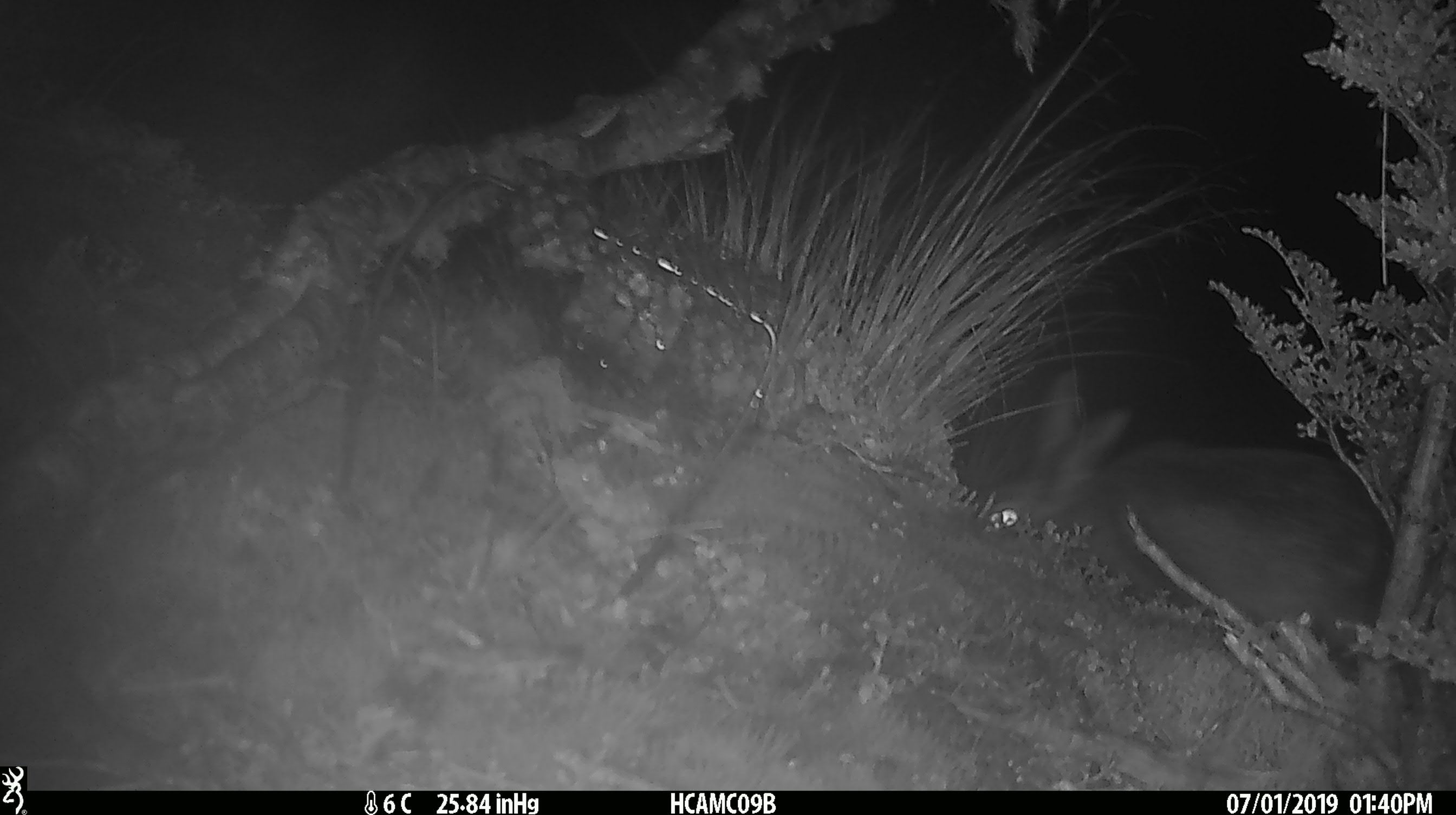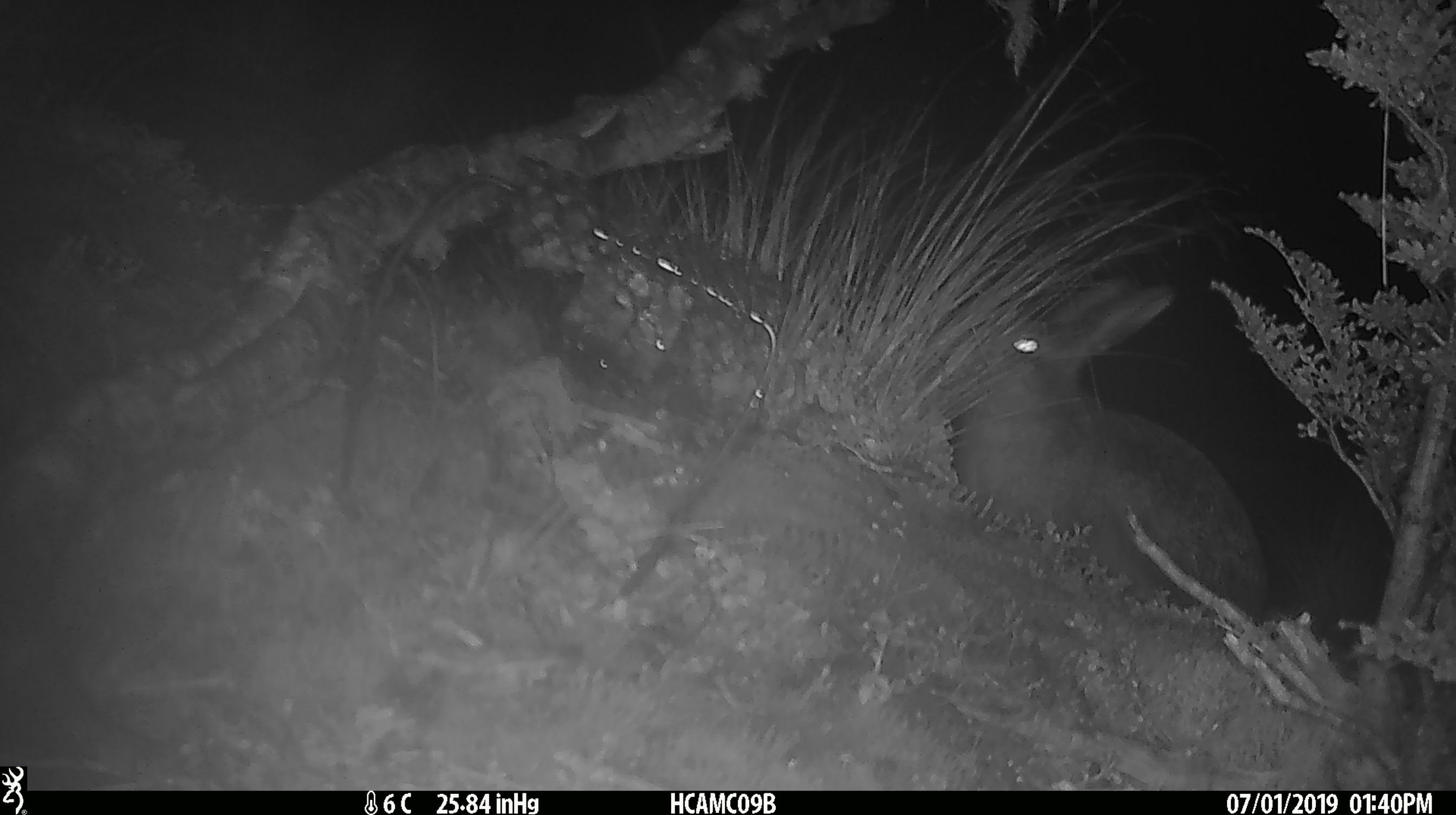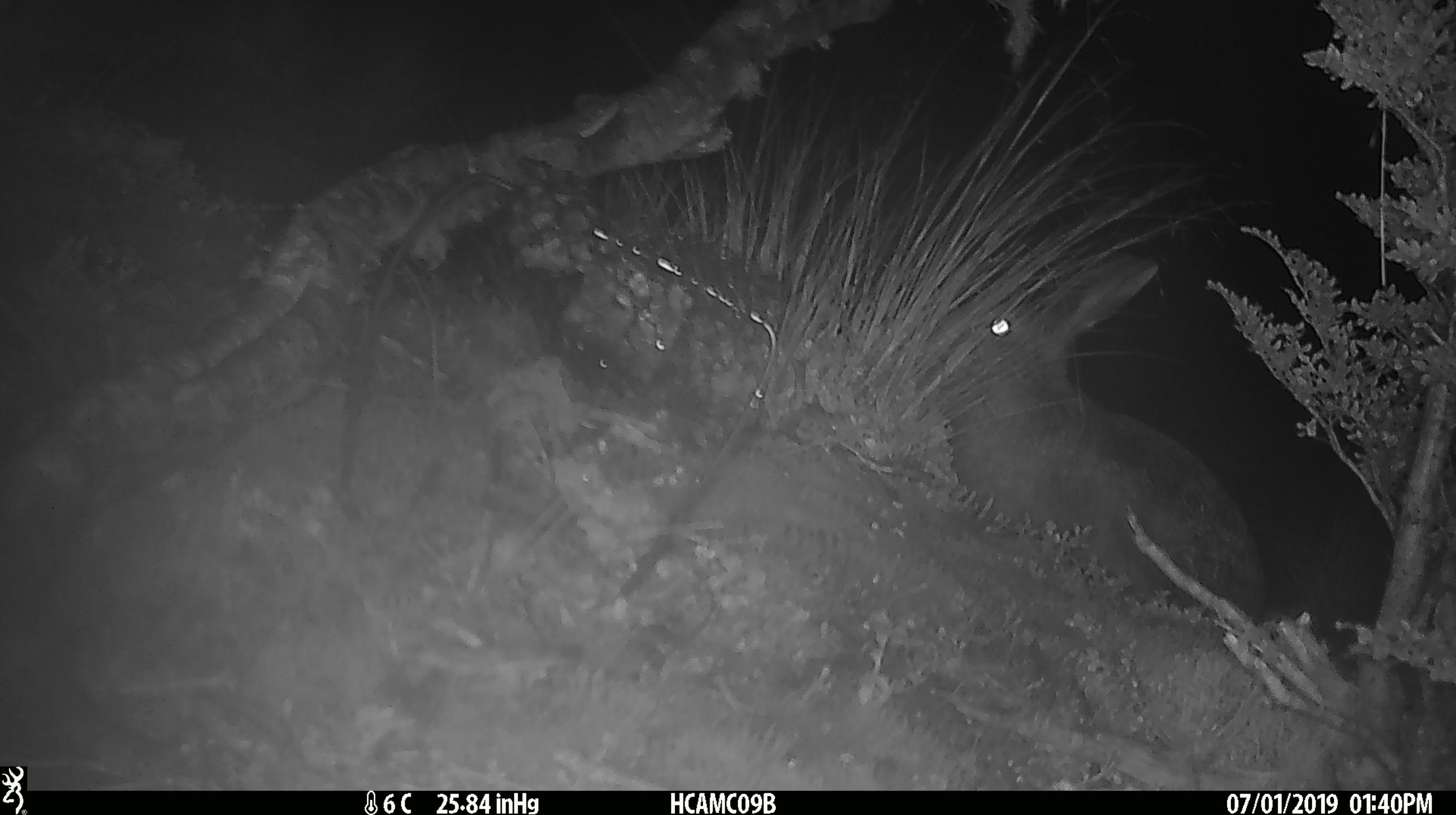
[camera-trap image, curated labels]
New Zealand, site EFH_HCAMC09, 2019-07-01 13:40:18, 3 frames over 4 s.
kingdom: Animalia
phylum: Chordata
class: Mammalia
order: Lagomorpha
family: Leporidae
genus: Lepus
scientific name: Lepus europaeus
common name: brown hare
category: hare